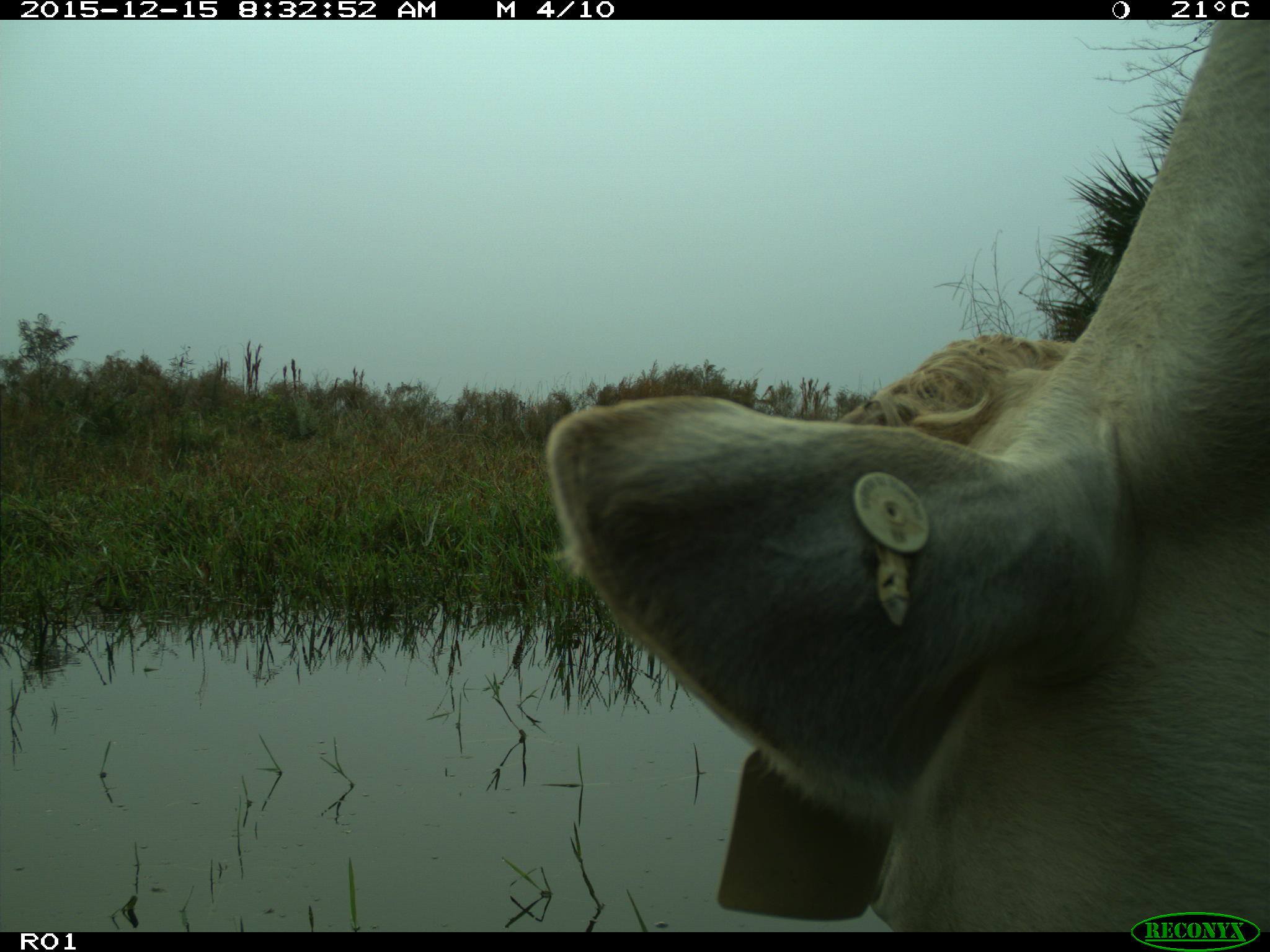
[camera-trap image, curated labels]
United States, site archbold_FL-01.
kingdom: Animalia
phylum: Chordata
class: Mammalia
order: Artiodactyla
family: Bovidae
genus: Bos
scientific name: Bos taurus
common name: domestic cow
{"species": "Bos taurus (domestic cow)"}